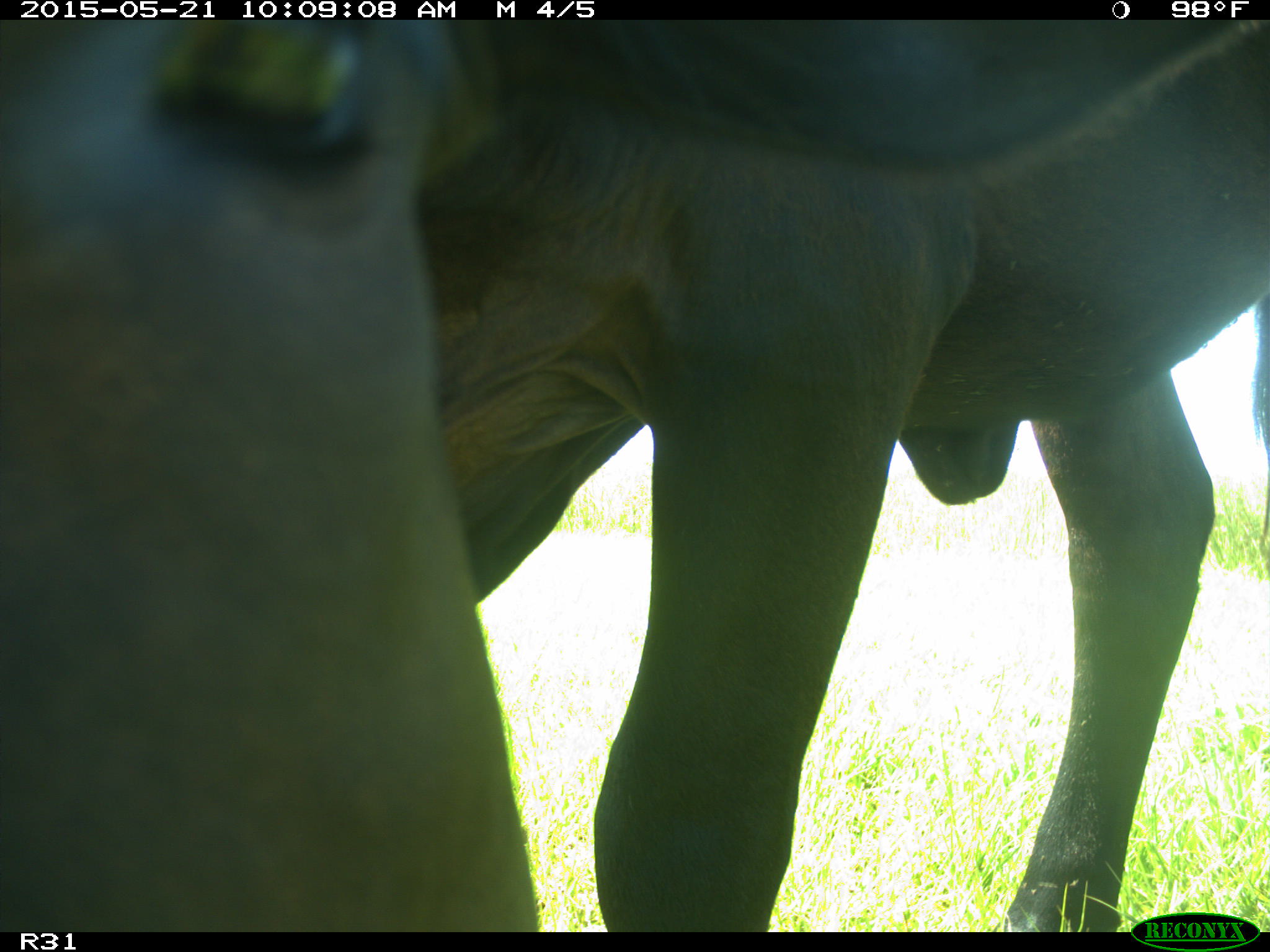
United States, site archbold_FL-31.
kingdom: Animalia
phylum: Chordata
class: Mammalia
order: Artiodactyla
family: Bovidae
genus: Bos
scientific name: Bos taurus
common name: domestic cow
Bos taurus (domestic cow).